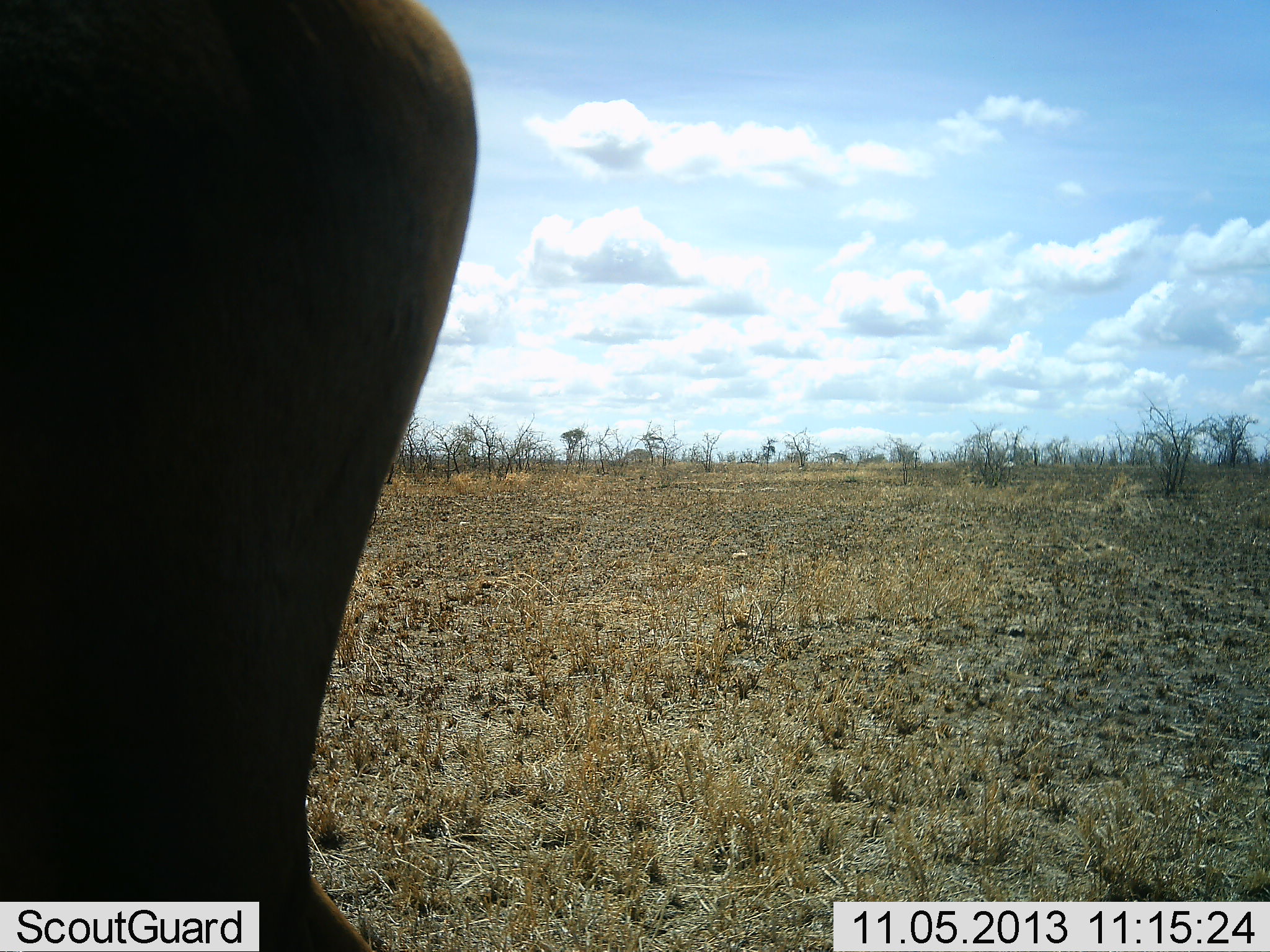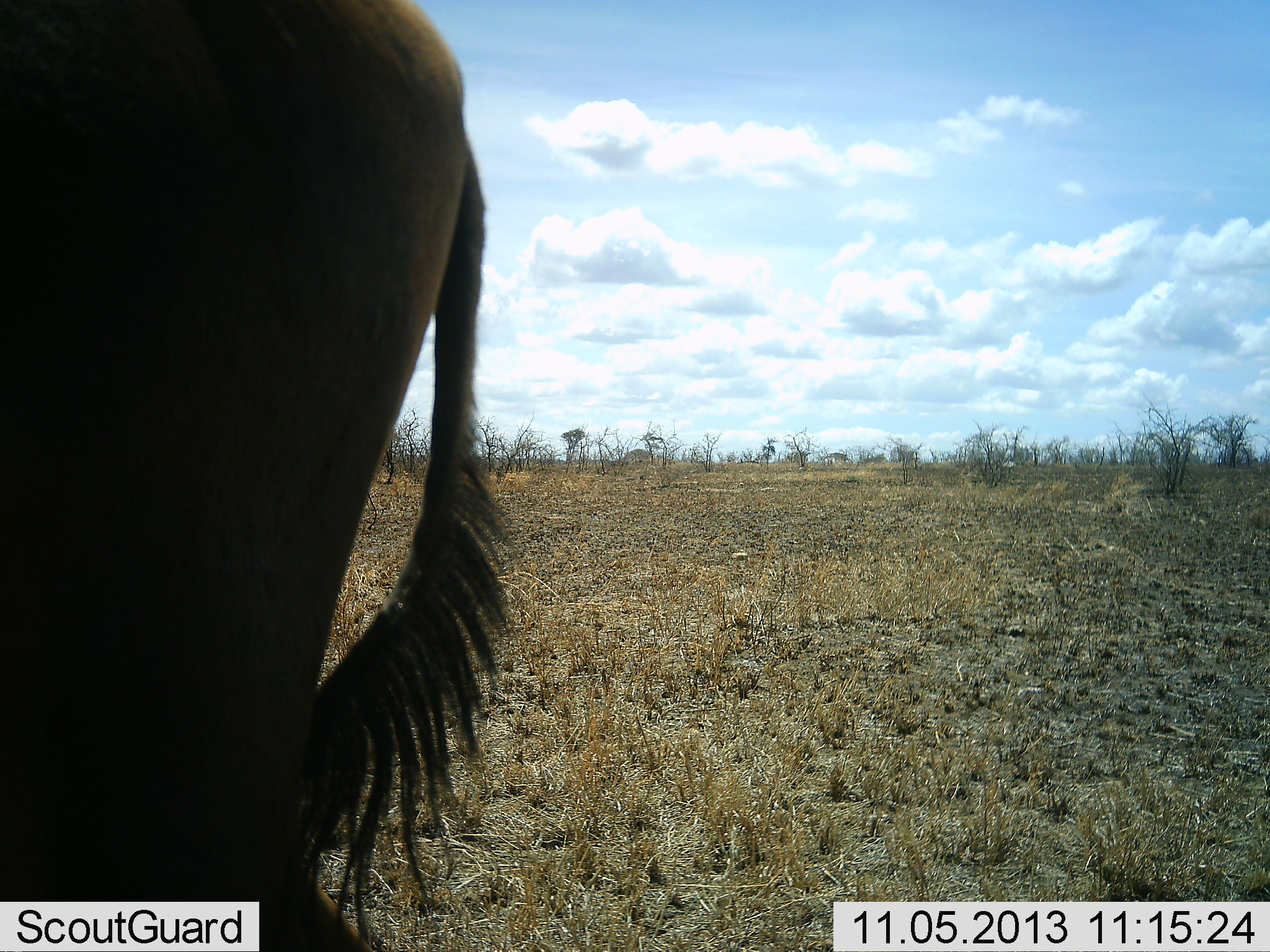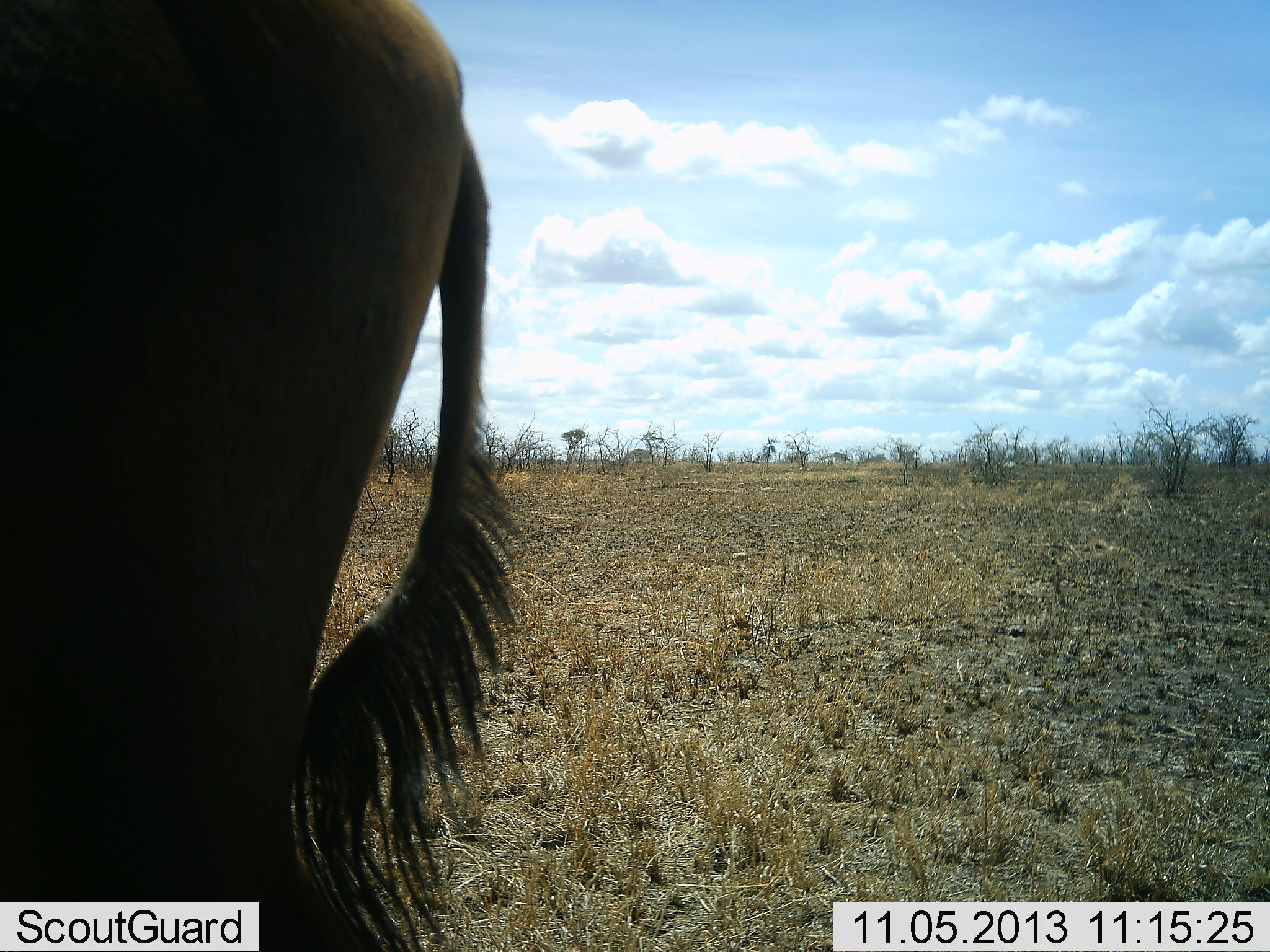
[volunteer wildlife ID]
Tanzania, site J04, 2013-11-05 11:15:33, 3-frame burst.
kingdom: Animalia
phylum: Chordata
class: Mammalia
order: Artiodactyla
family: Bovidae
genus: Alcelaphus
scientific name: Alcelaphus buselaphus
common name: hartebeest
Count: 1.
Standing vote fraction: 94%.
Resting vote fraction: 0%.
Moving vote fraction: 6%.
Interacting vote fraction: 0%.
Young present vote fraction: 0%.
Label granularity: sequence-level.